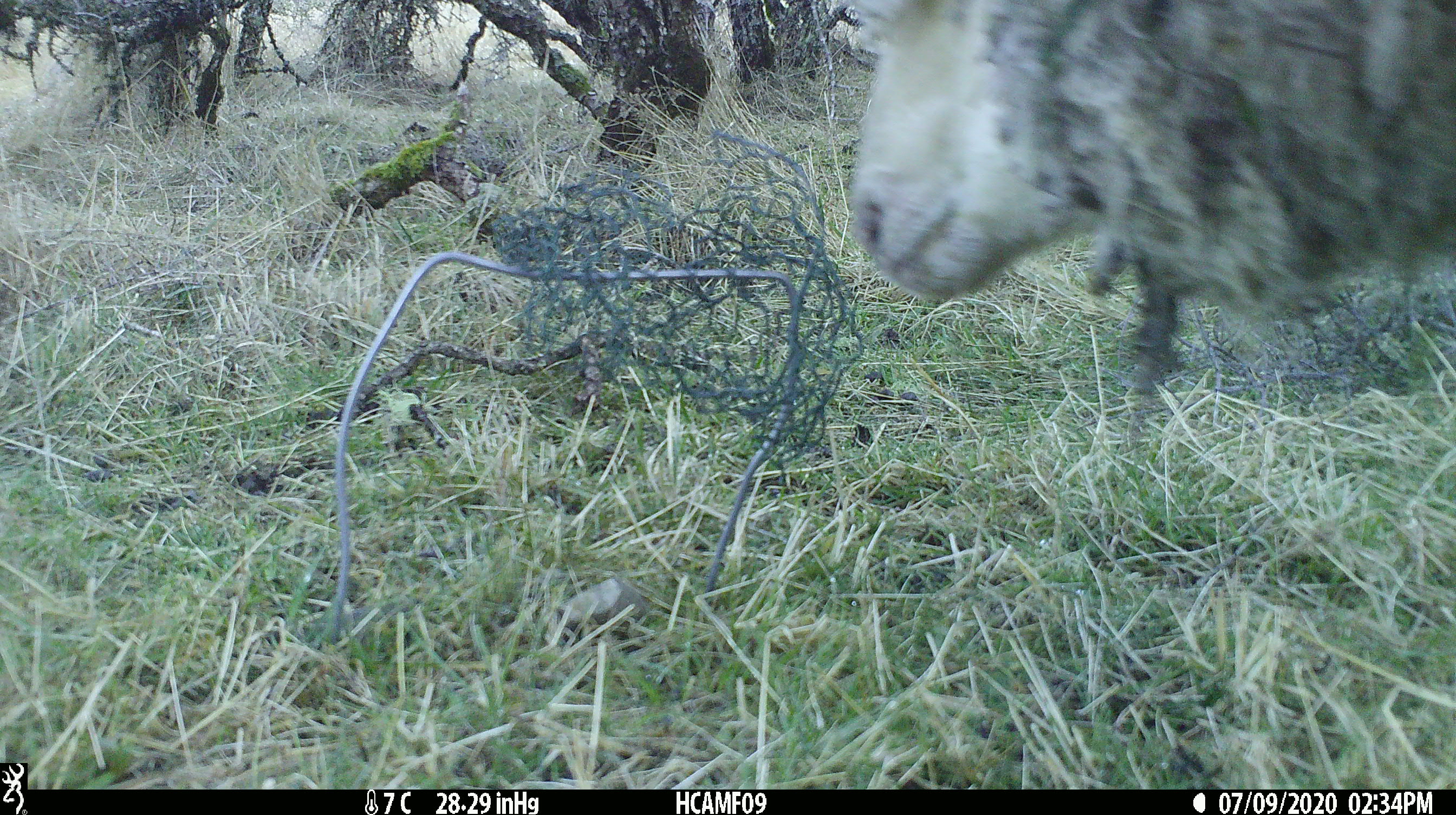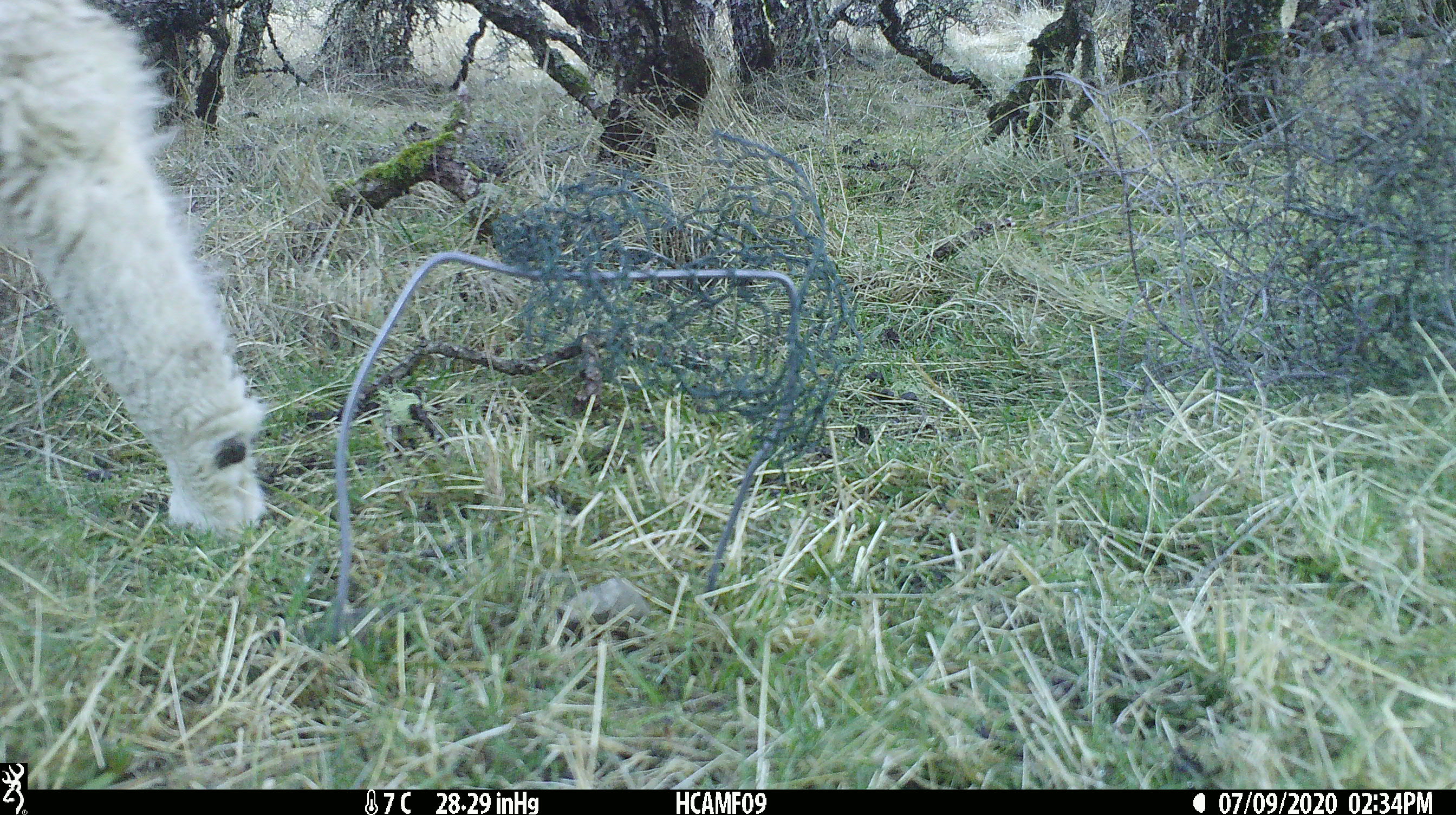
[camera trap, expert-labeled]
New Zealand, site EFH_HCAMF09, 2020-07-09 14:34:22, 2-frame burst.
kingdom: Animalia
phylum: Chordata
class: Mammalia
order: Artiodactyla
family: Bovidae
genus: Ovis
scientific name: Ovis aries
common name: domestic sheep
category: sheep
Sheep (domestic sheep) (Ovis aries).